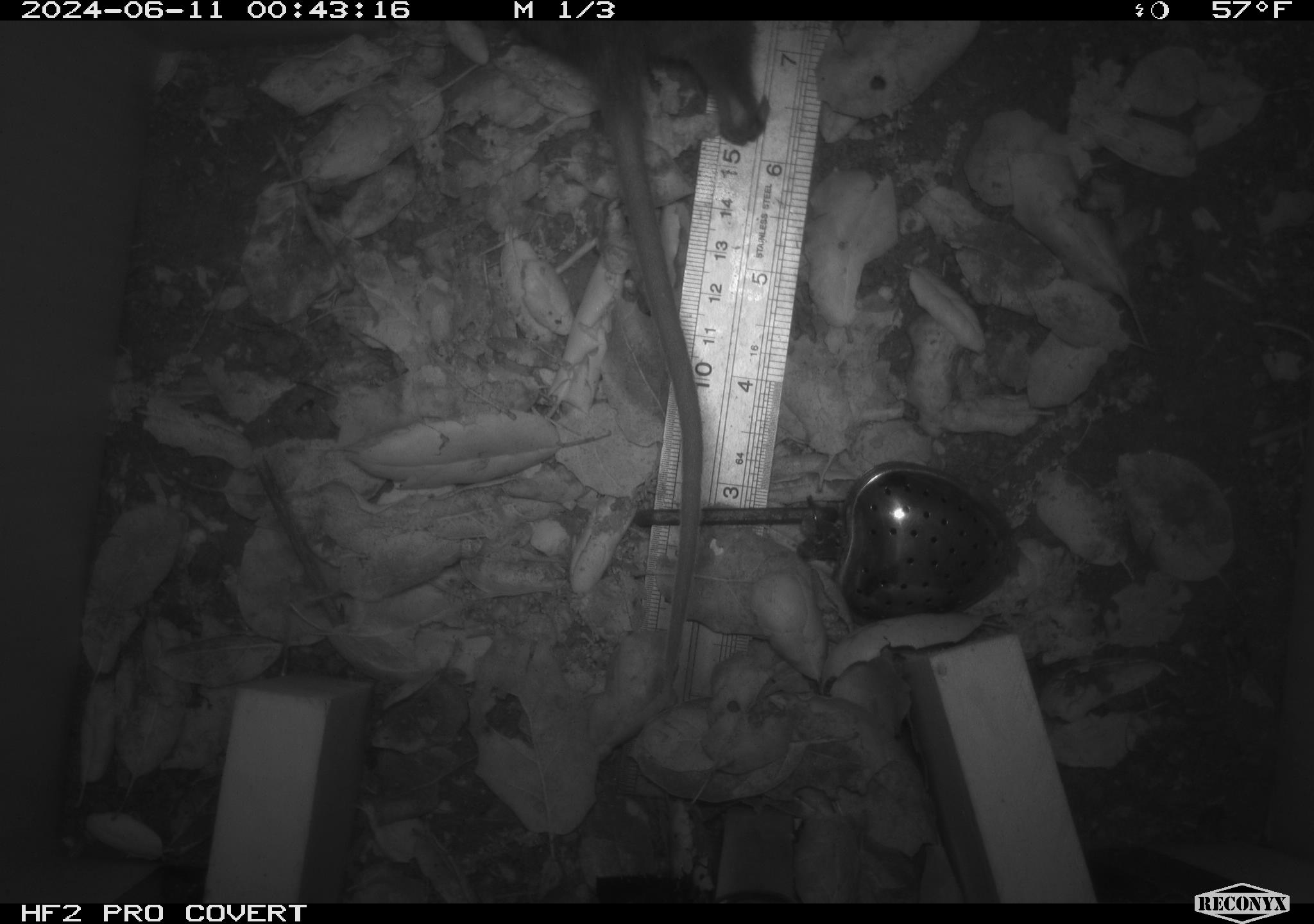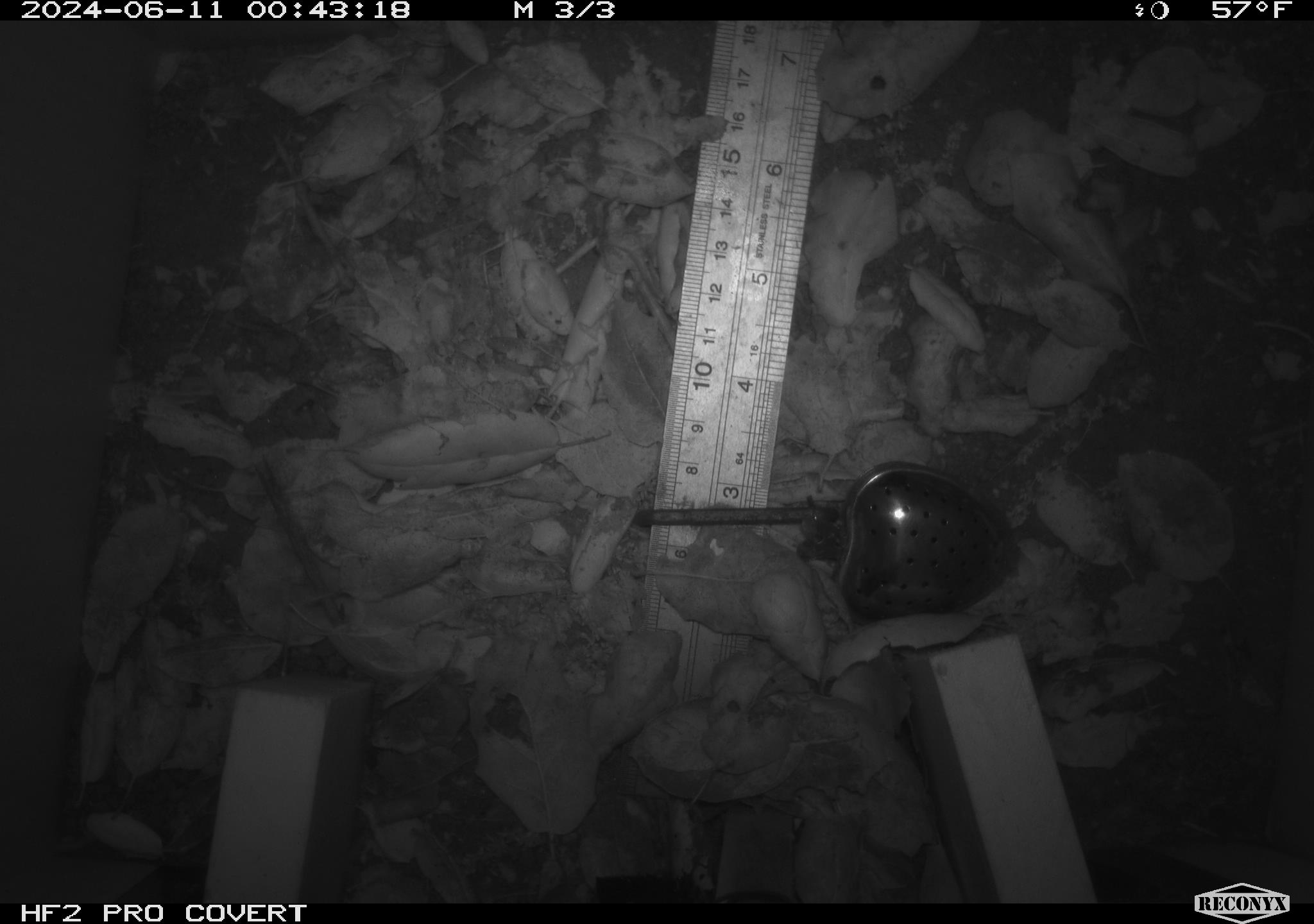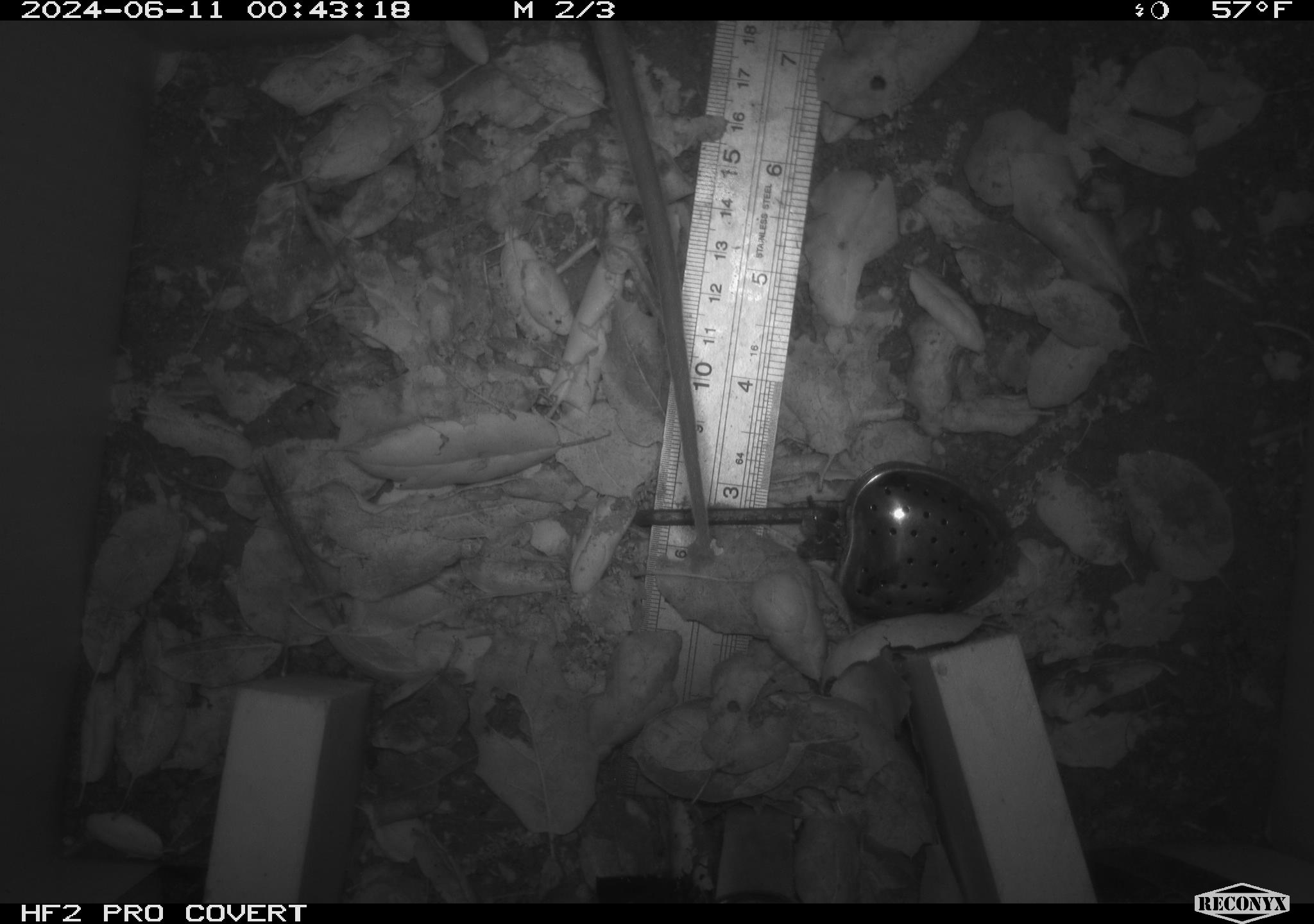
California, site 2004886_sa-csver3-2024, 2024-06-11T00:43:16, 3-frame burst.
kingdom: Animalia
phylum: Chordata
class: Mammalia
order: Rodentia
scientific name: Rodentia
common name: rodent